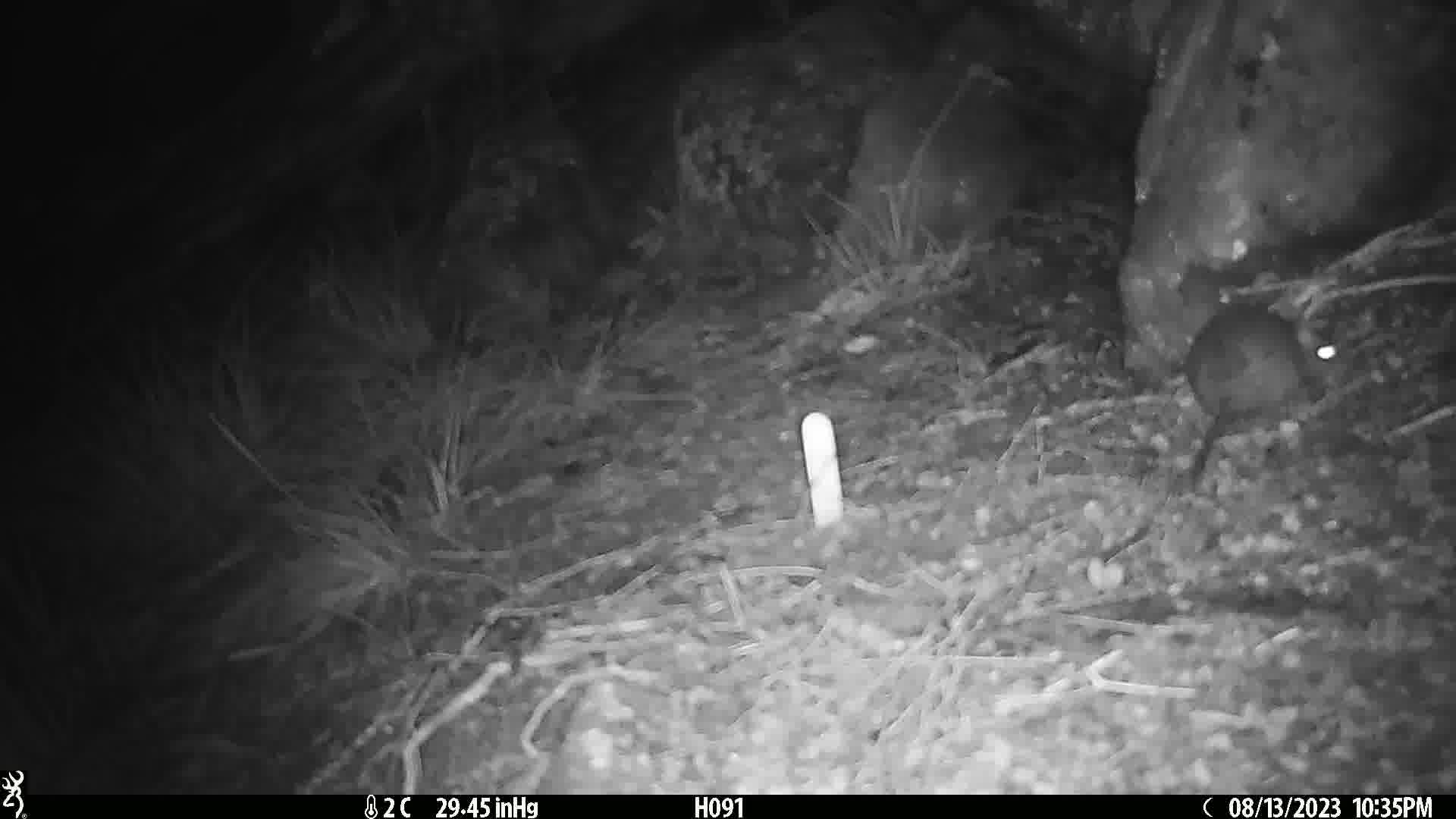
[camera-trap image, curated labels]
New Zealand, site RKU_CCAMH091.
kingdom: Animalia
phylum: Chordata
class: Mammalia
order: Rodentia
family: Muridae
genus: Rattus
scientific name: Rattus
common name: rat